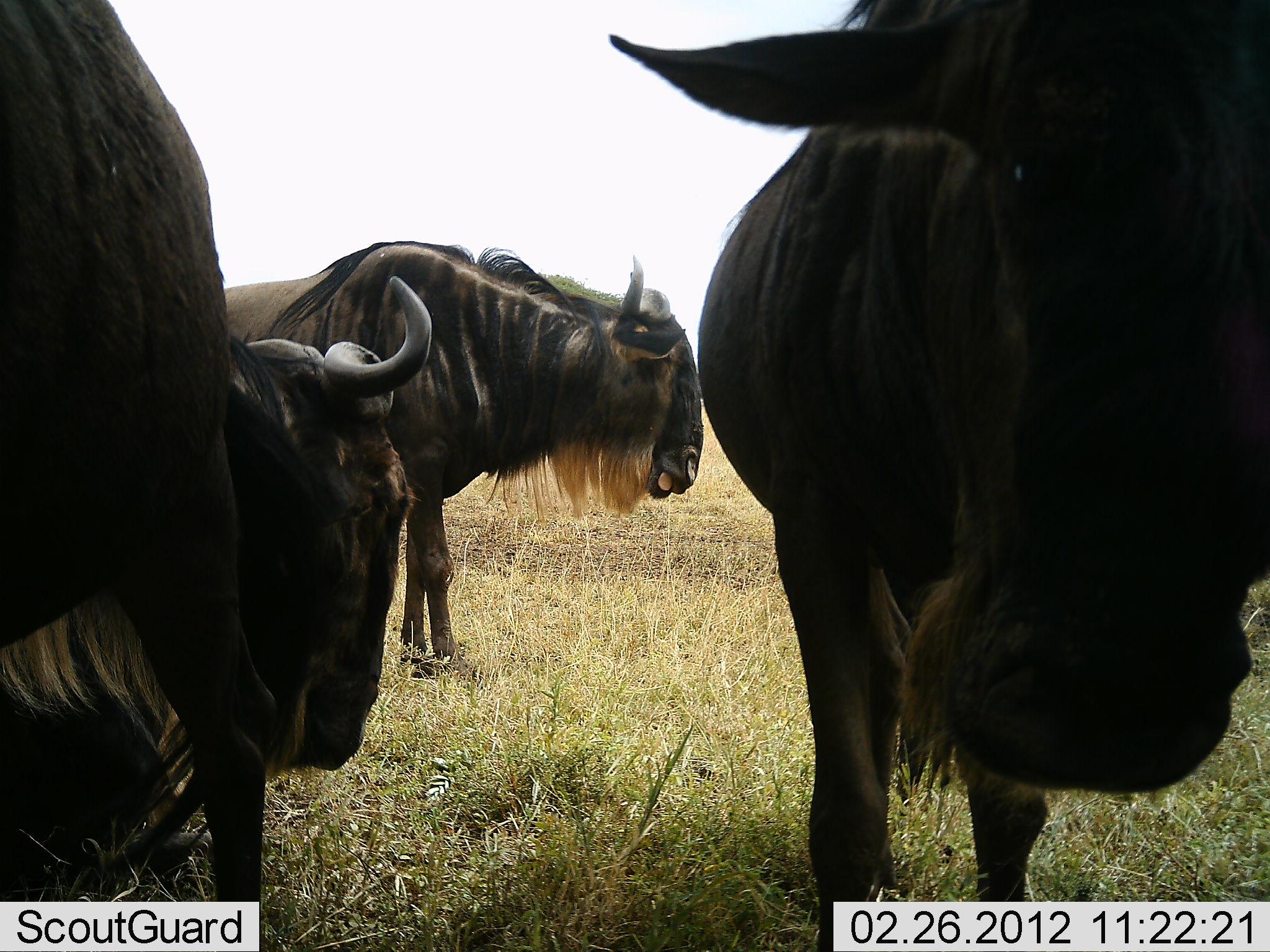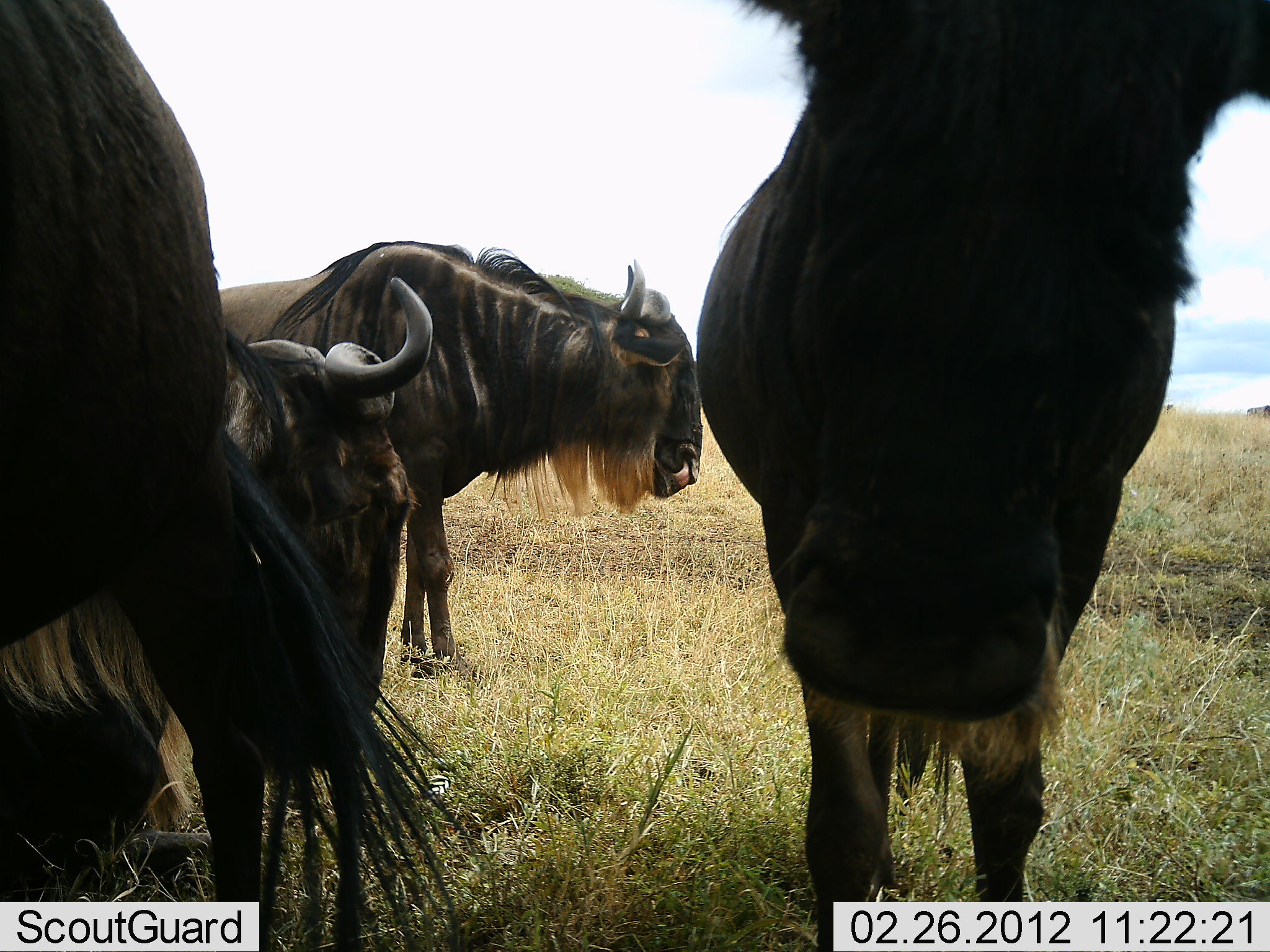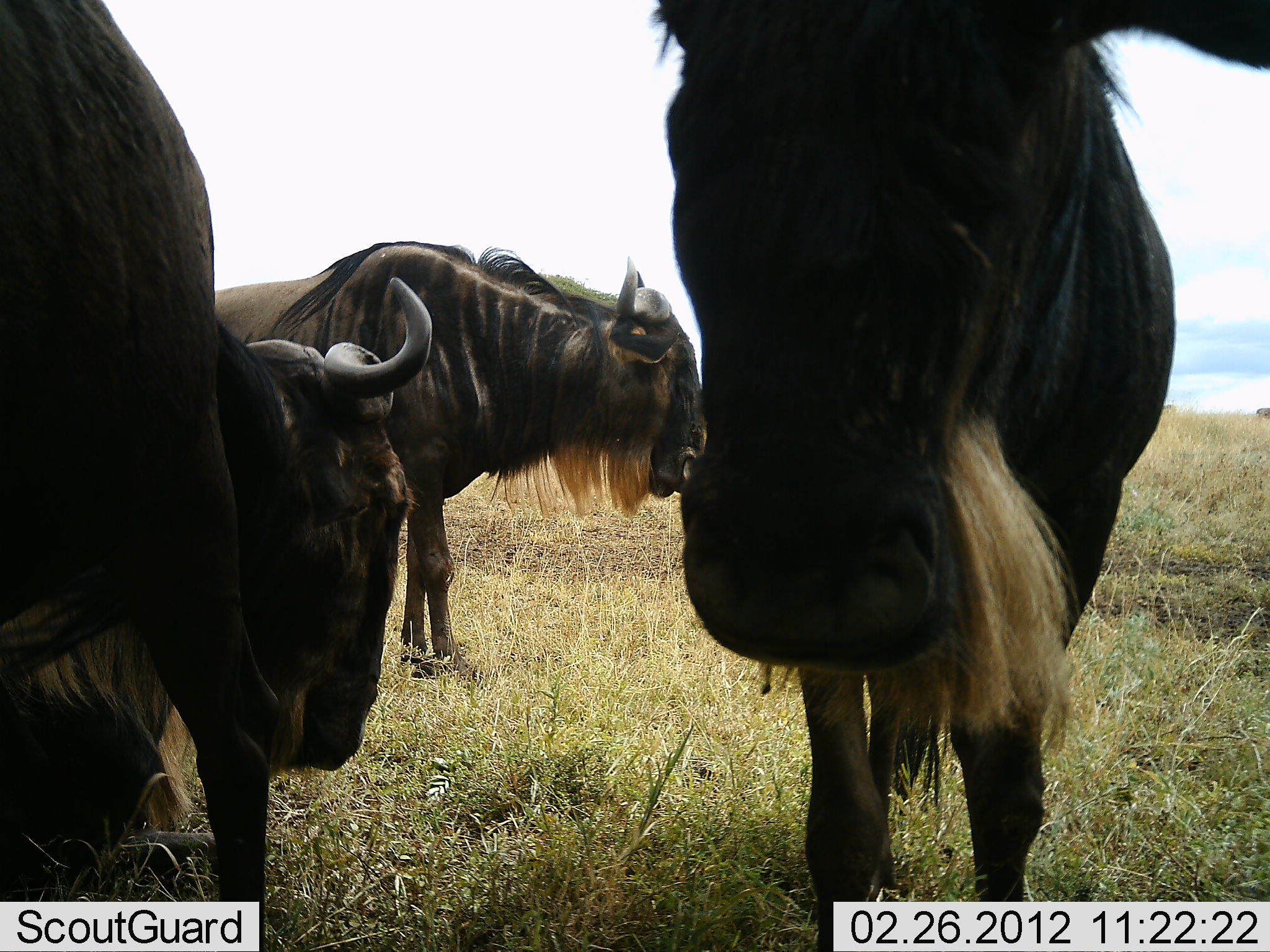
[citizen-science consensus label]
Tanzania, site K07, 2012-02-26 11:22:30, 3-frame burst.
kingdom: Animalia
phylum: Chordata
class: Mammalia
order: Artiodactyla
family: Bovidae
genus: Connochaetes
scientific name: Connochaetes taurinus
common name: blue wildebeest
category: wildebeest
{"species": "wildebeest (blue wildebeest) (Connochaetes taurinus)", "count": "4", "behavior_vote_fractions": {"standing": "87%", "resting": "52%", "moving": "4%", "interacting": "4%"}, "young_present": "0%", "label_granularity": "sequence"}